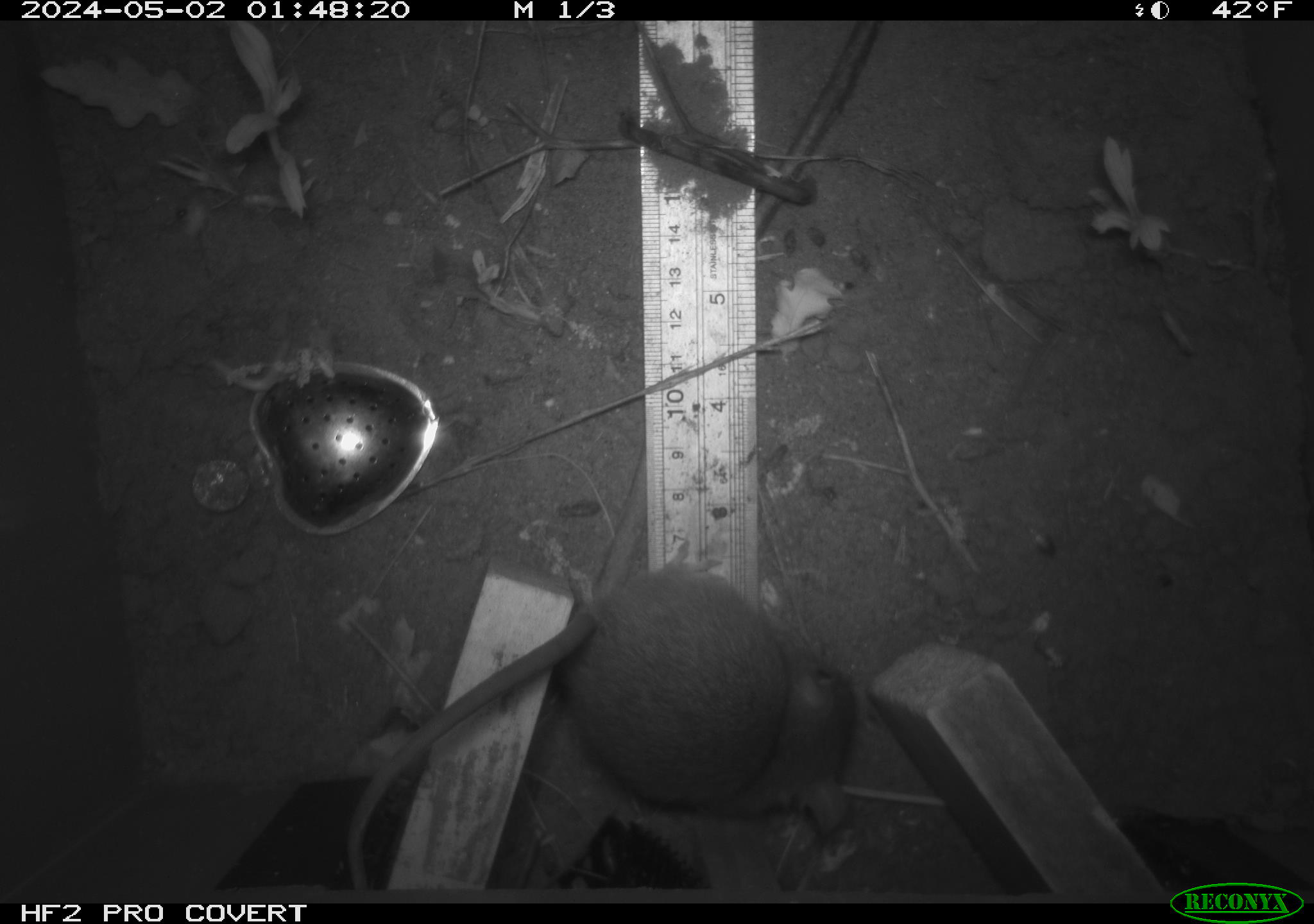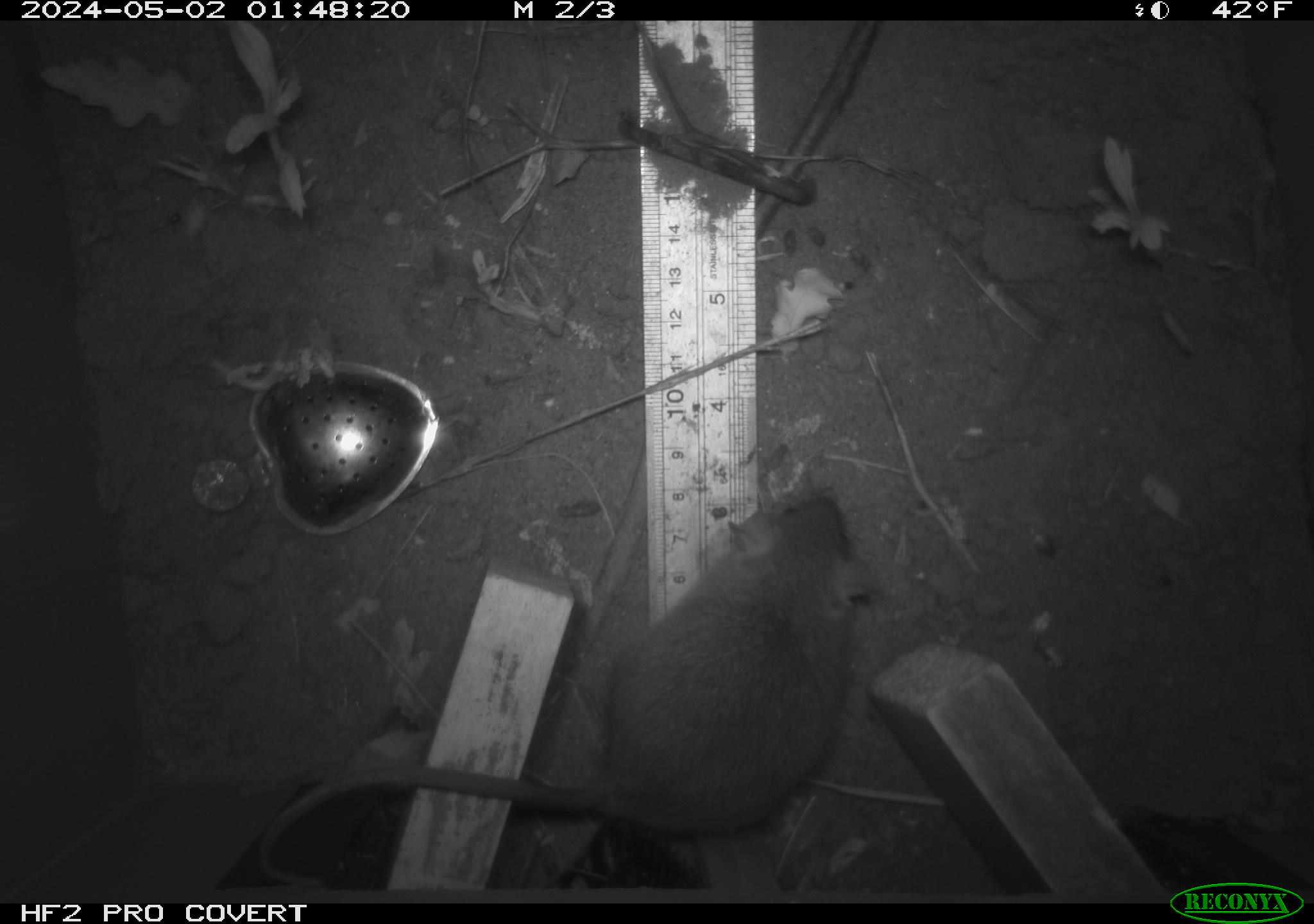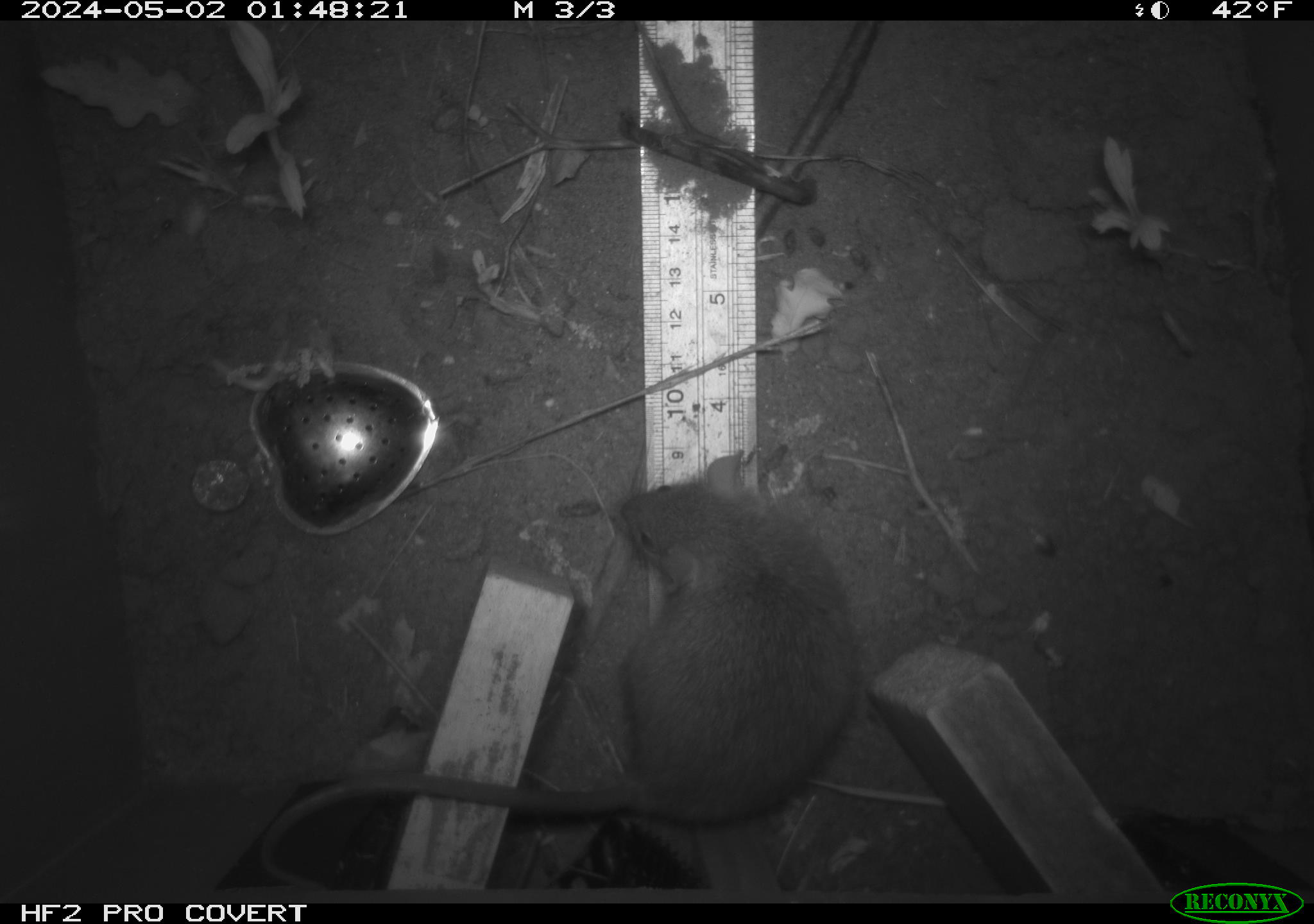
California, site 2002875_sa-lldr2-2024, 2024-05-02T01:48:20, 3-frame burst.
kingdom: Animalia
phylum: Chordata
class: Mammalia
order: Rodentia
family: Muridae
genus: Rattus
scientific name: Rattus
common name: rat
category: rattus species